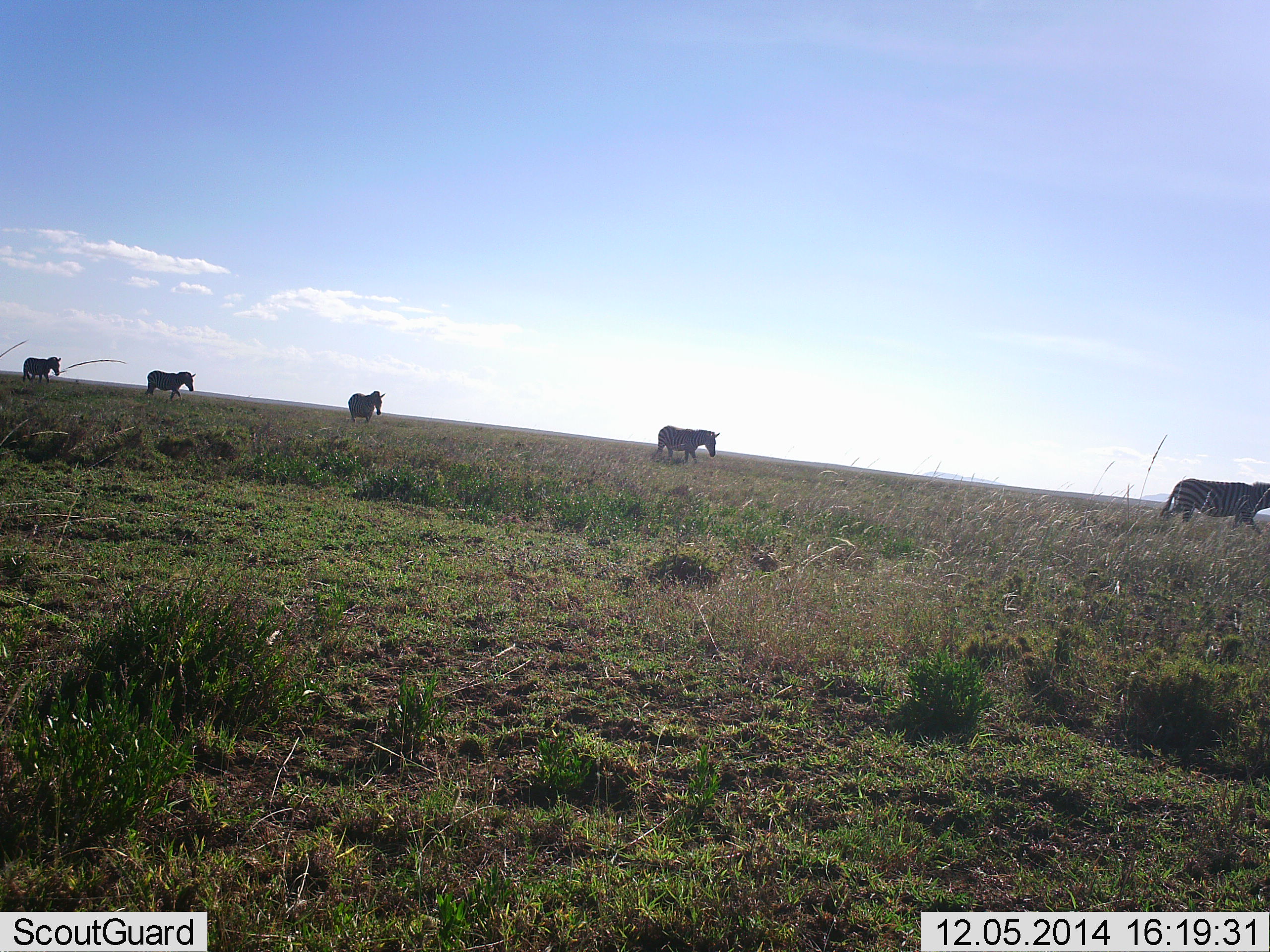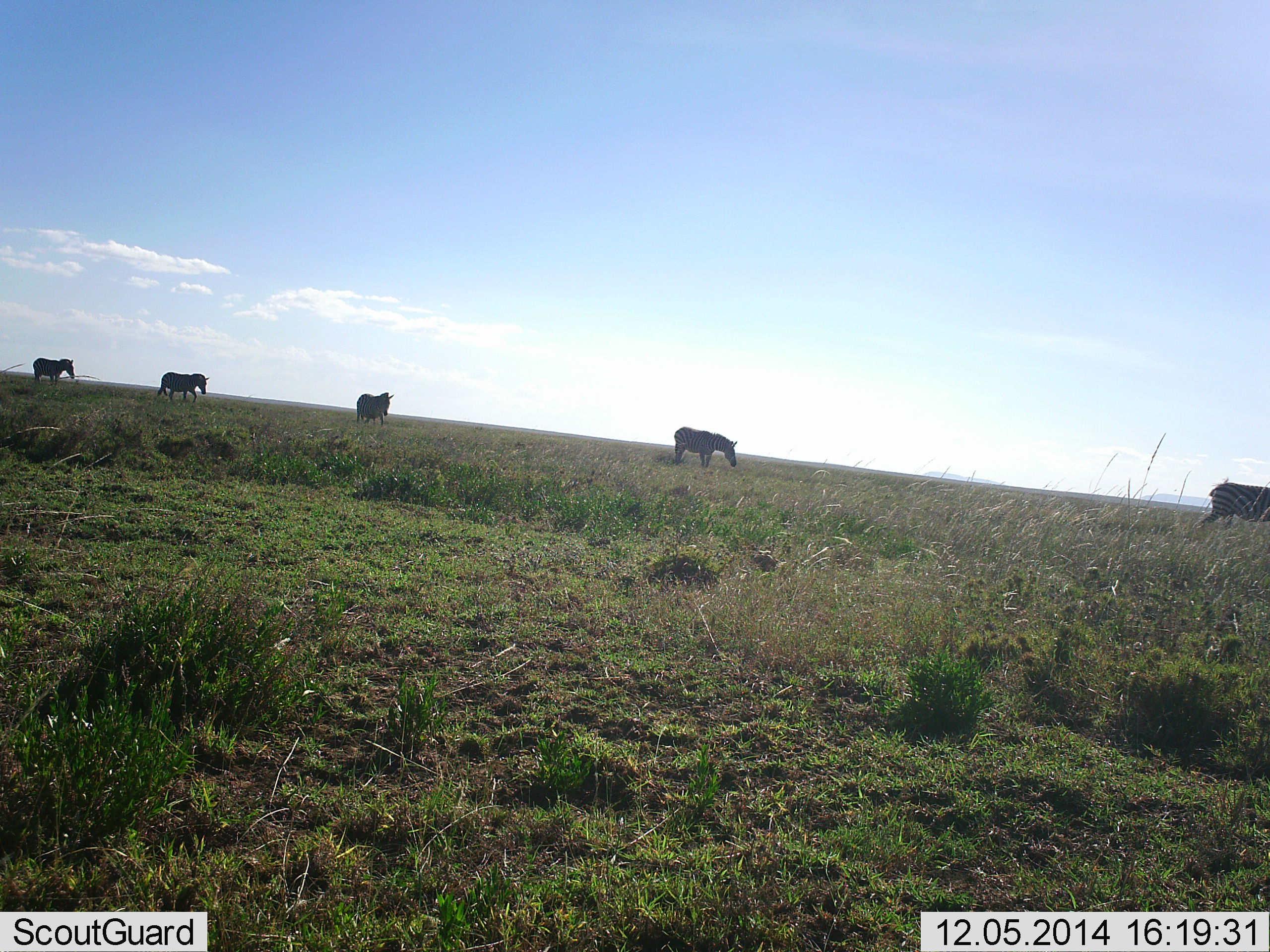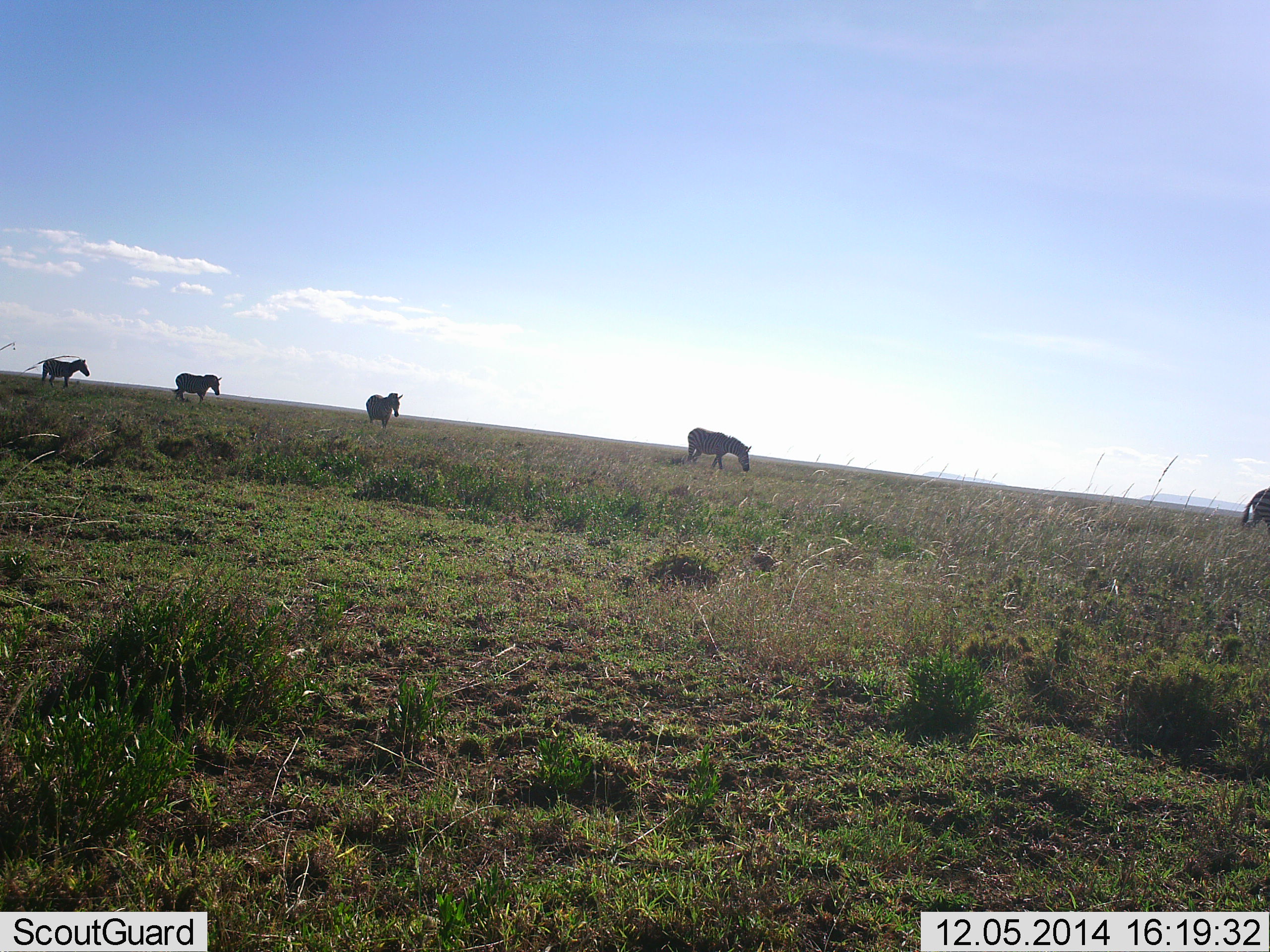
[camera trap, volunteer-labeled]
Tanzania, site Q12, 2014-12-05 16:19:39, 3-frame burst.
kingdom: Animalia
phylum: Chordata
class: Mammalia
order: Perissodactyla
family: Equidae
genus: Equus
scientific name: Equus quagga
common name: plains zebra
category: zebra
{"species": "zebra (plains zebra) (Equus quagga)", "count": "5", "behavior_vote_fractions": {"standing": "10%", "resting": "0%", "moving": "100%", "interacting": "0%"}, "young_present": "0%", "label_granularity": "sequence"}